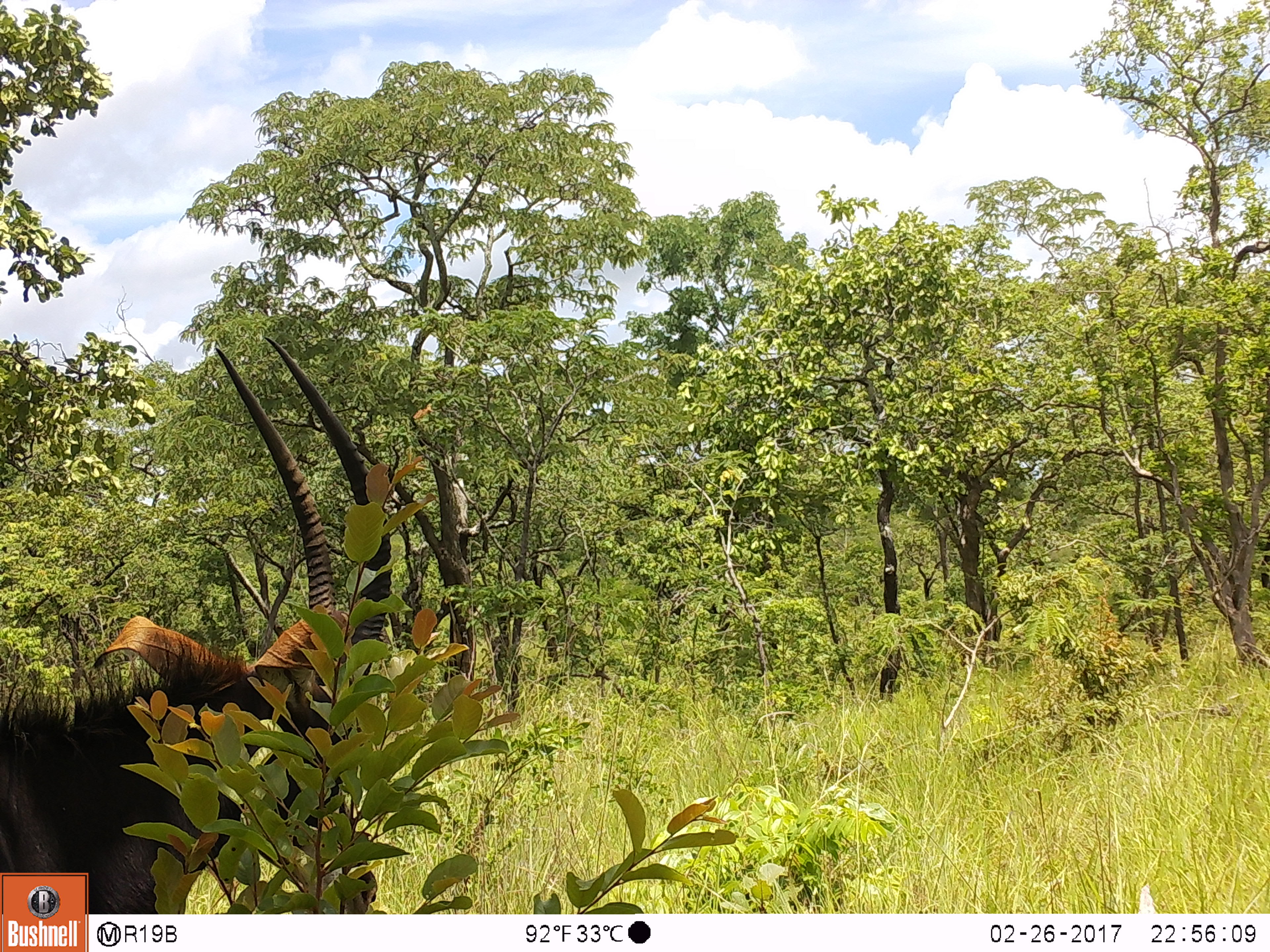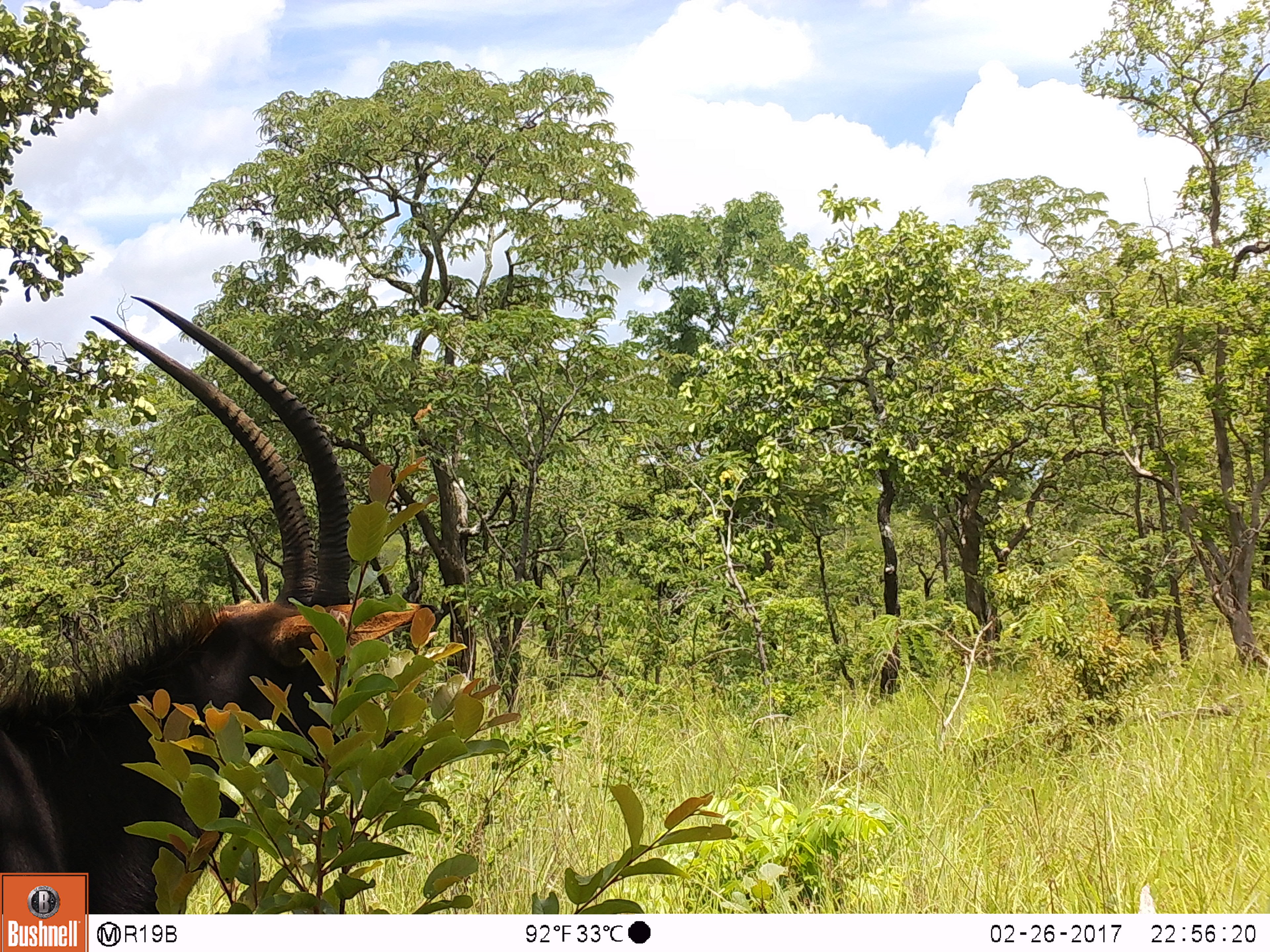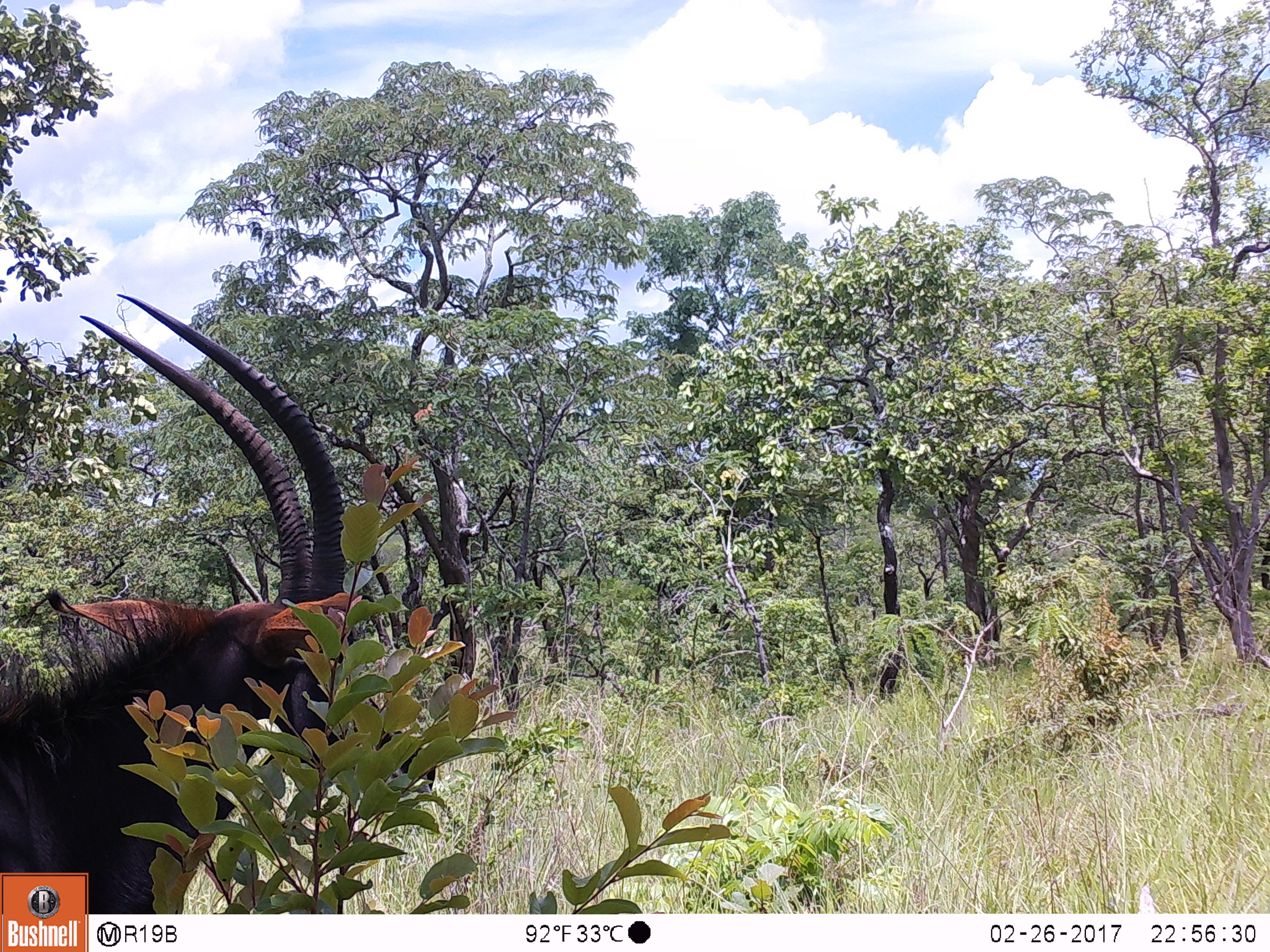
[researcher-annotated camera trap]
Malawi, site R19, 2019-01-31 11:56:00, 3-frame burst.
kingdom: Animalia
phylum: Chordata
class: Mammalia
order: Artiodactyla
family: Bovidae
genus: Hippotragus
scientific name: Hippotragus niger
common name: sable antelope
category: sable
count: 1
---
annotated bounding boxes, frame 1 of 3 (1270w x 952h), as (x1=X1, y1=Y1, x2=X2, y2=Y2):
sable: (x1=0, y1=334, x2=418, y2=868)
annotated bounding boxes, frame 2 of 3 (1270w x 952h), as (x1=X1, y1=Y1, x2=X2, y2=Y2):
sable: (x1=2, y1=285, x2=448, y2=868)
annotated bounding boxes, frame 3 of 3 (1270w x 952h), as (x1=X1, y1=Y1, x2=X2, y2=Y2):
sable: (x1=2, y1=278, x2=450, y2=868)